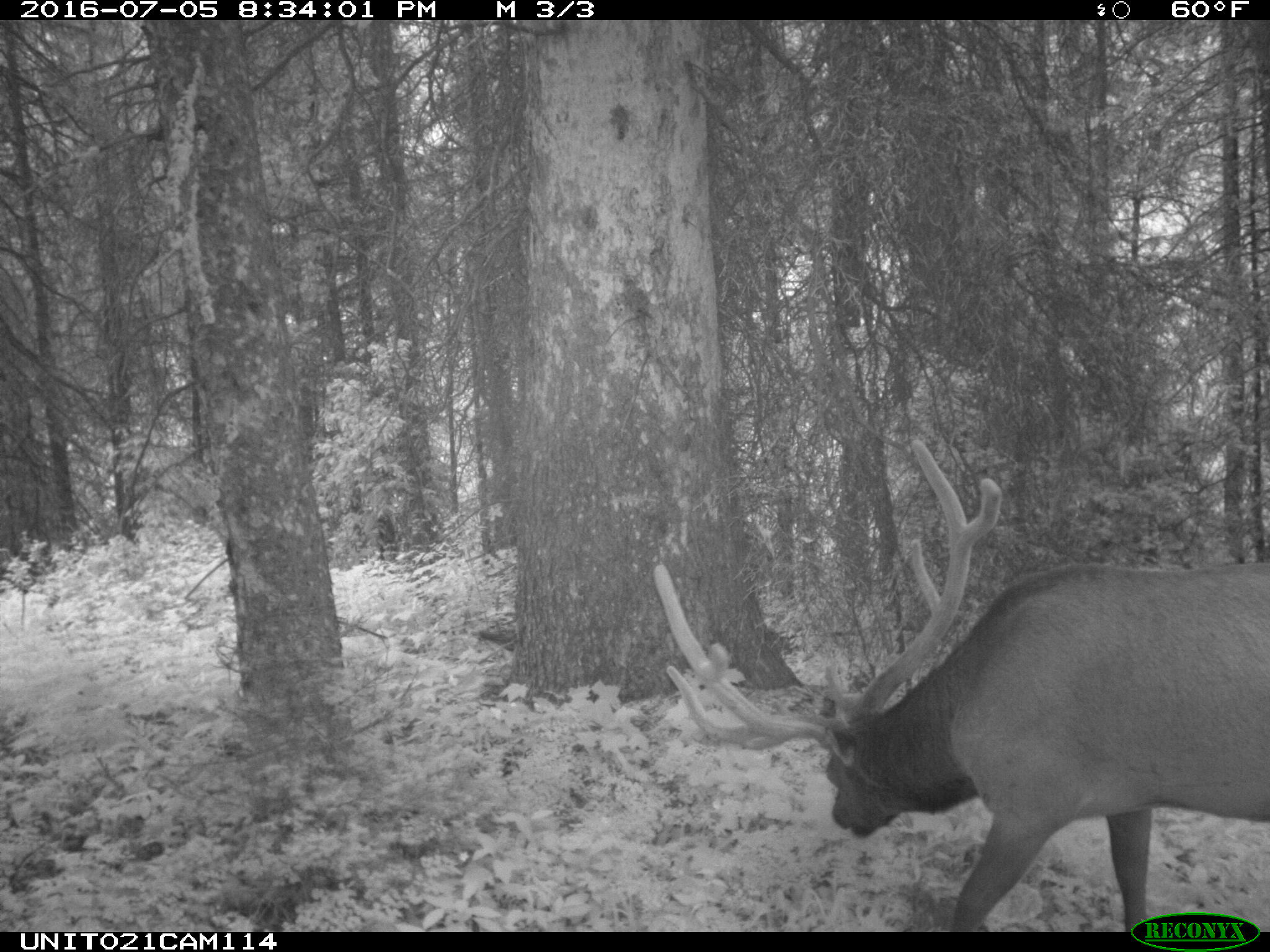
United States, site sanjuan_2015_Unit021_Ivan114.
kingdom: Animalia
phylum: Chordata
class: Mammalia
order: Artiodactyla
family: Cervidae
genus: Cervus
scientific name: Cervus elaphus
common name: red deer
Cervus elaphus (red deer).